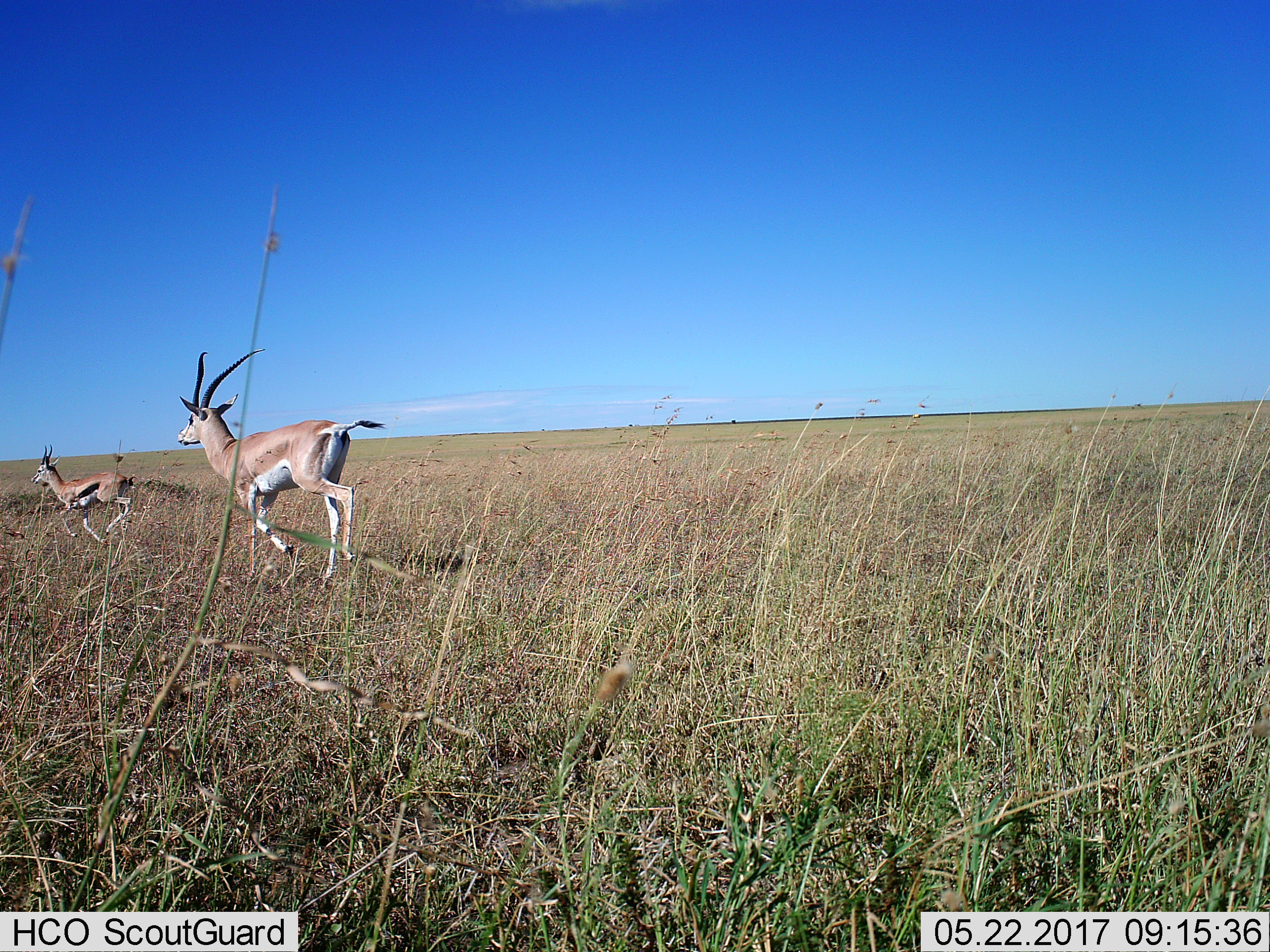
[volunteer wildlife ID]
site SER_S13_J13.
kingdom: Animalia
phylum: Chordata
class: Mammalia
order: Artiodactyla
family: Bovidae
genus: Nanger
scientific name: Nanger granti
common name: grant's gazelle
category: gazellegrants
Gazellegrants (grant's gazelle) (Nanger granti), count 2. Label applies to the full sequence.